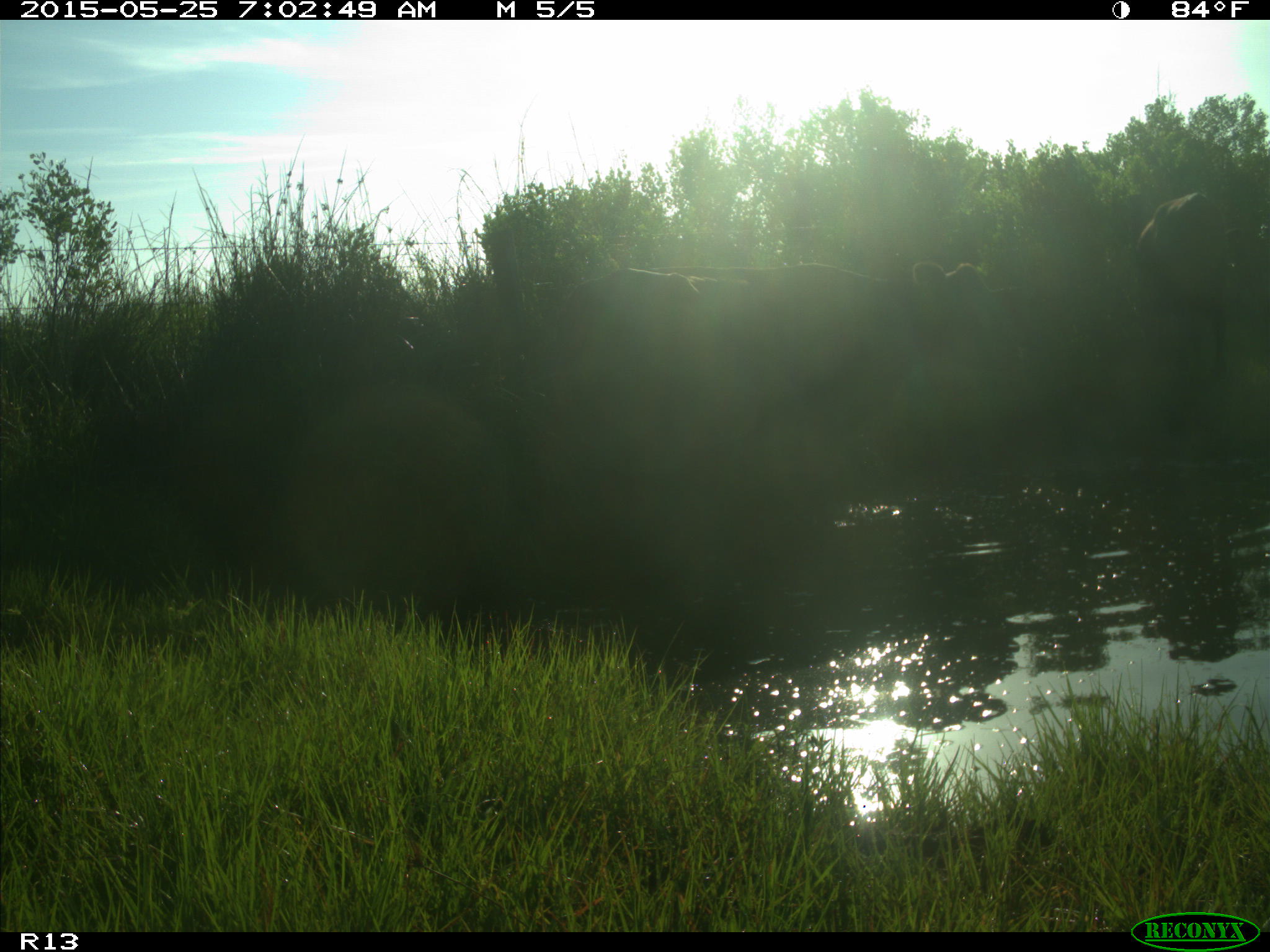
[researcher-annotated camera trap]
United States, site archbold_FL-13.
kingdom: Animalia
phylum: Chordata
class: Mammalia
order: Artiodactyla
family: Bovidae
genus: Bos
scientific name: Bos taurus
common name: domestic cow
Bos taurus (domestic cow).